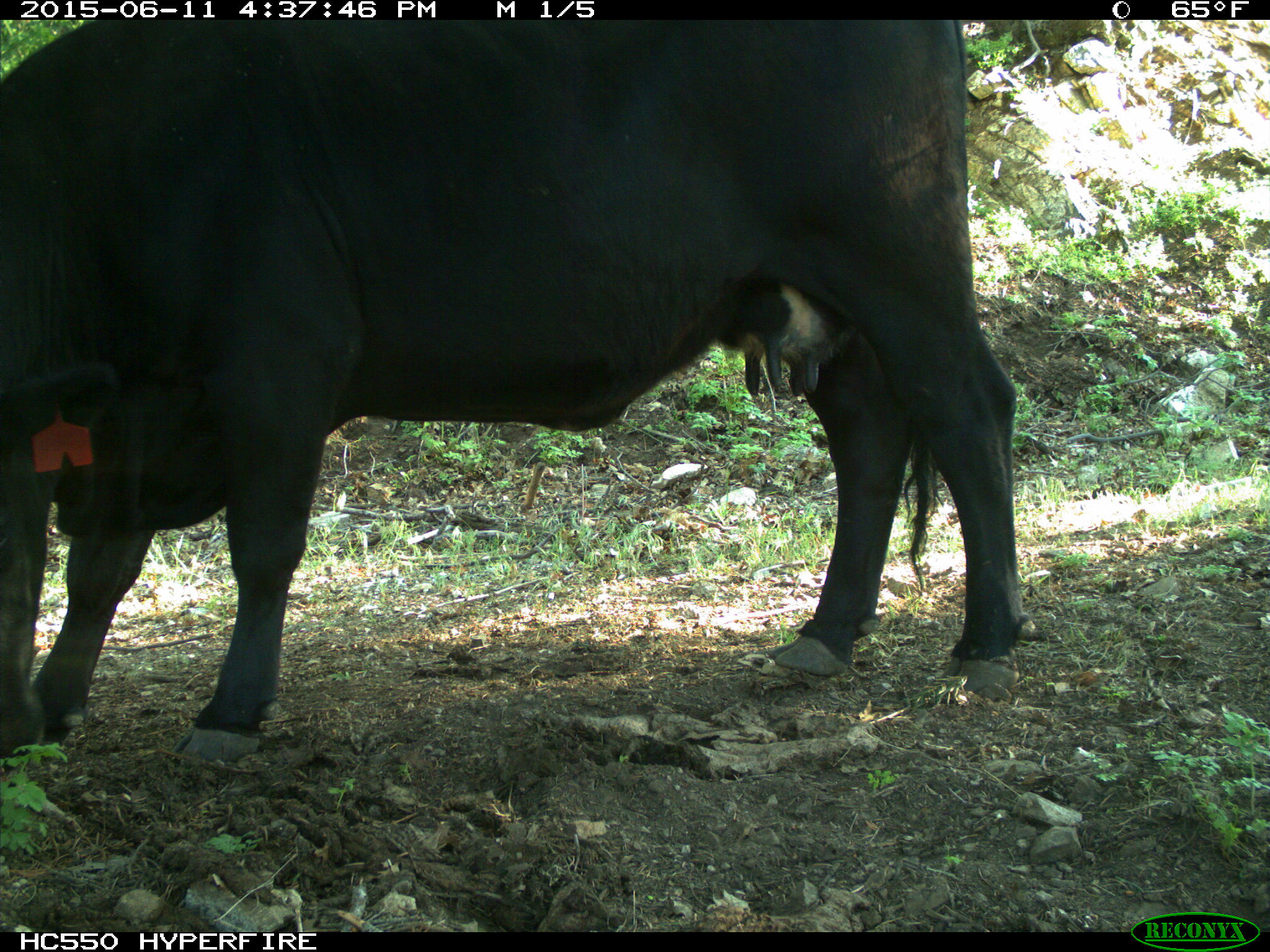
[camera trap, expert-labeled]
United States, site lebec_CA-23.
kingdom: Animalia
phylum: Chordata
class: Mammalia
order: Artiodactyla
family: Bovidae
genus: Bos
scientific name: Bos taurus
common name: domestic cow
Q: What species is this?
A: Bos taurus (domestic cow).